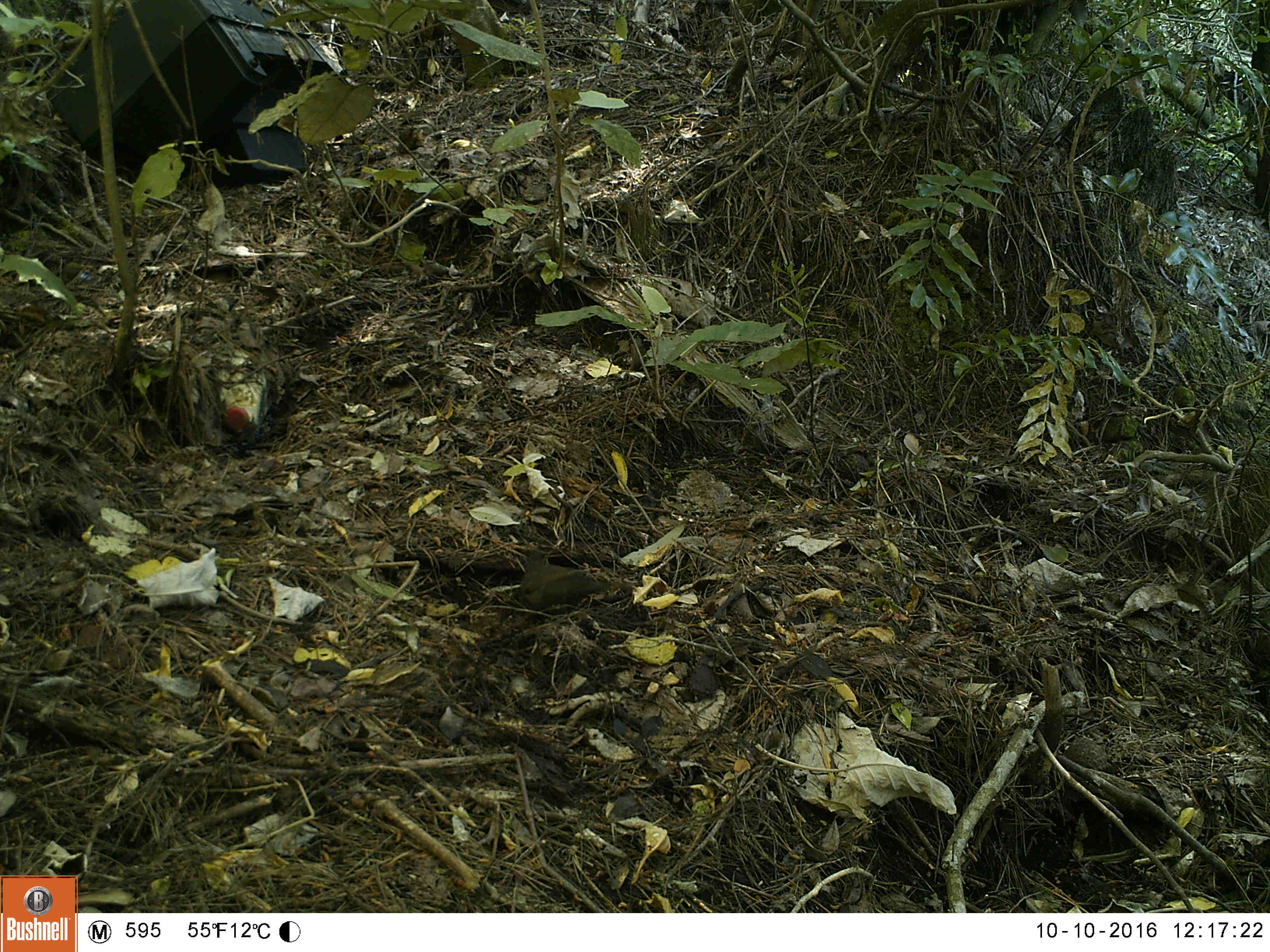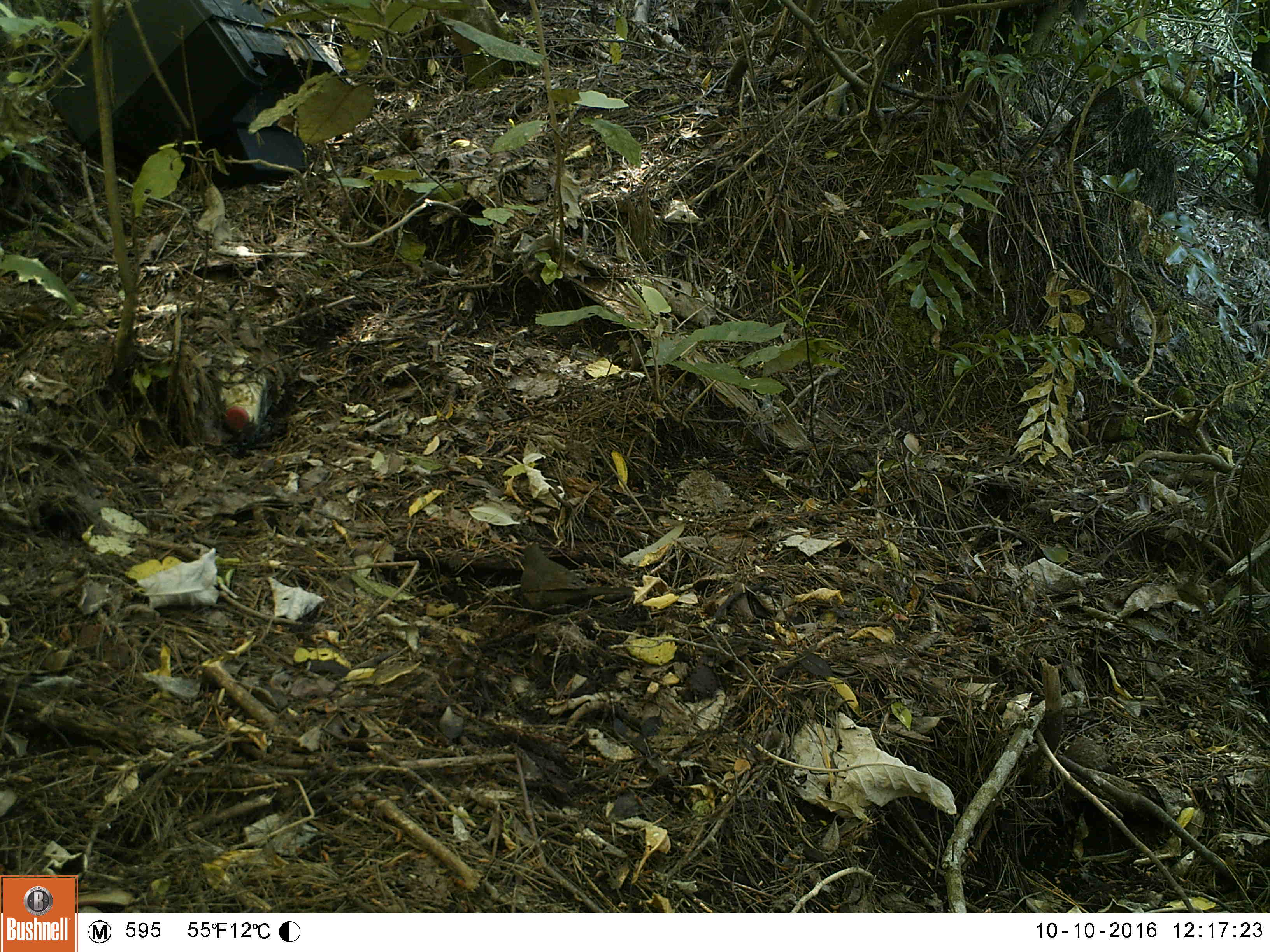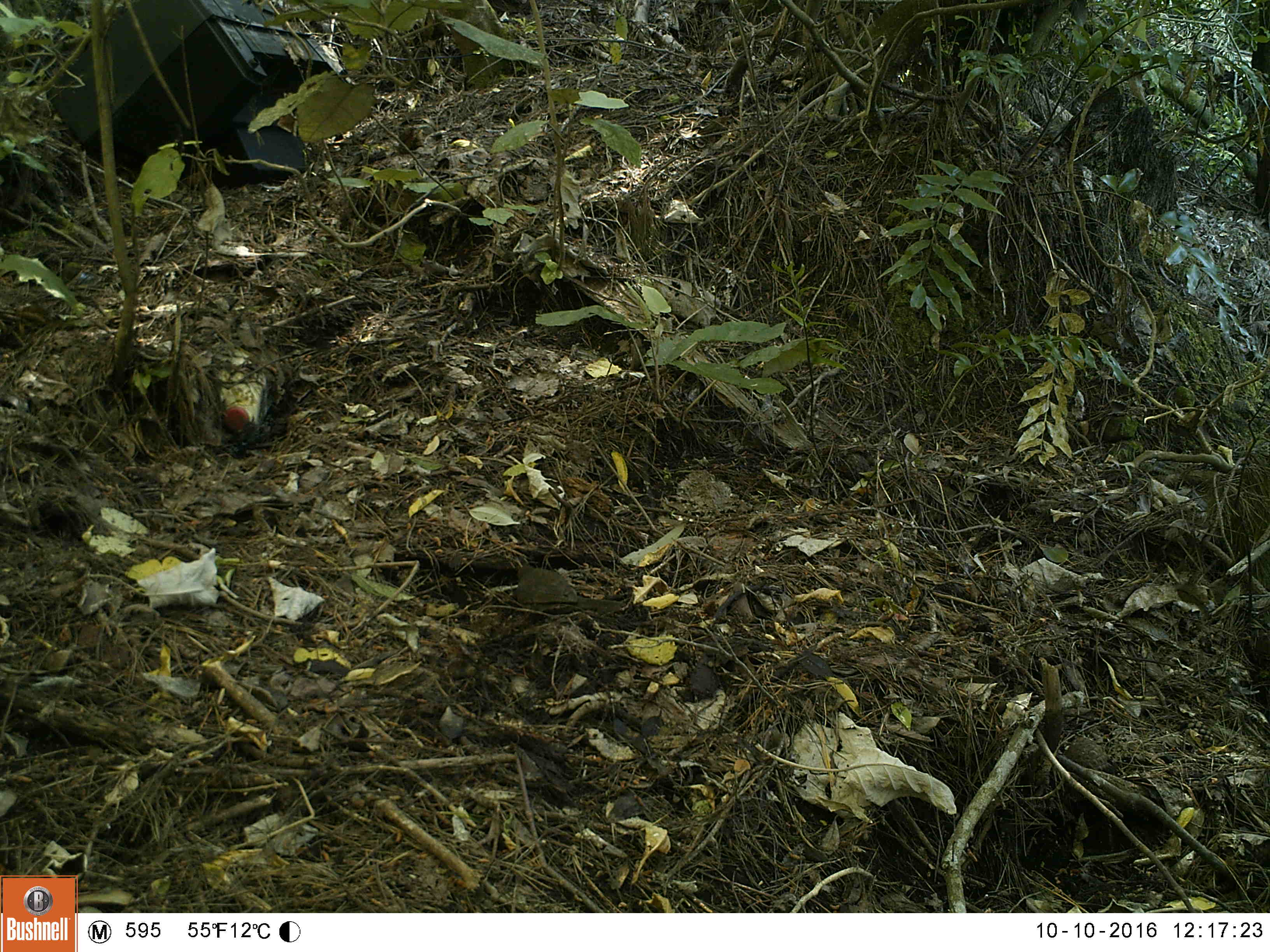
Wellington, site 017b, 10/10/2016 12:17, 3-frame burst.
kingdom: Animalia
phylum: Chordata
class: Aves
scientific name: Aves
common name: bird